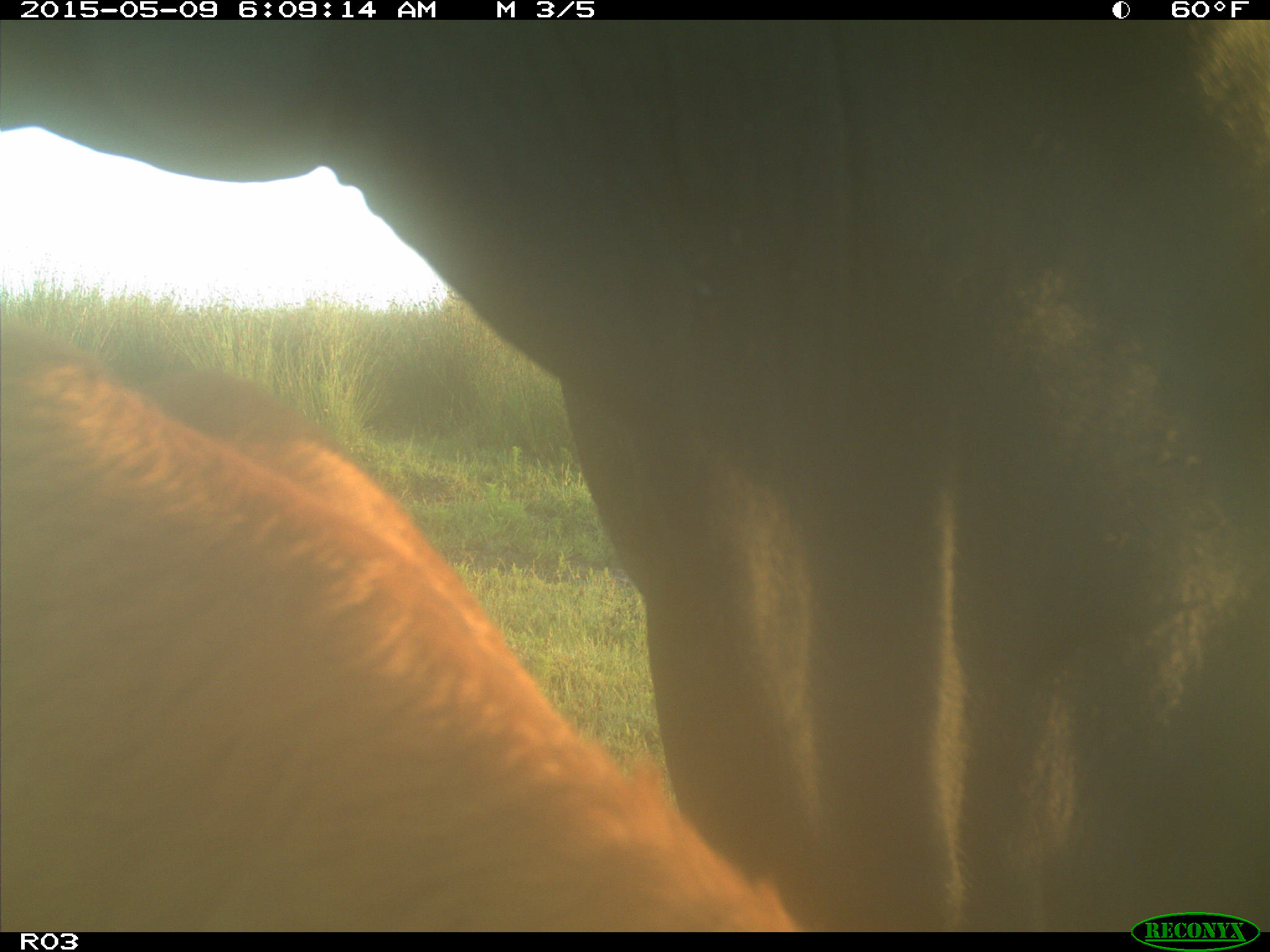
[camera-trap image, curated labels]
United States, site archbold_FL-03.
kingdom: Animalia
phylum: Chordata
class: Mammalia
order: Artiodactyla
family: Bovidae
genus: Bos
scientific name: Bos taurus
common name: domestic cow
Bos taurus (domestic cow).